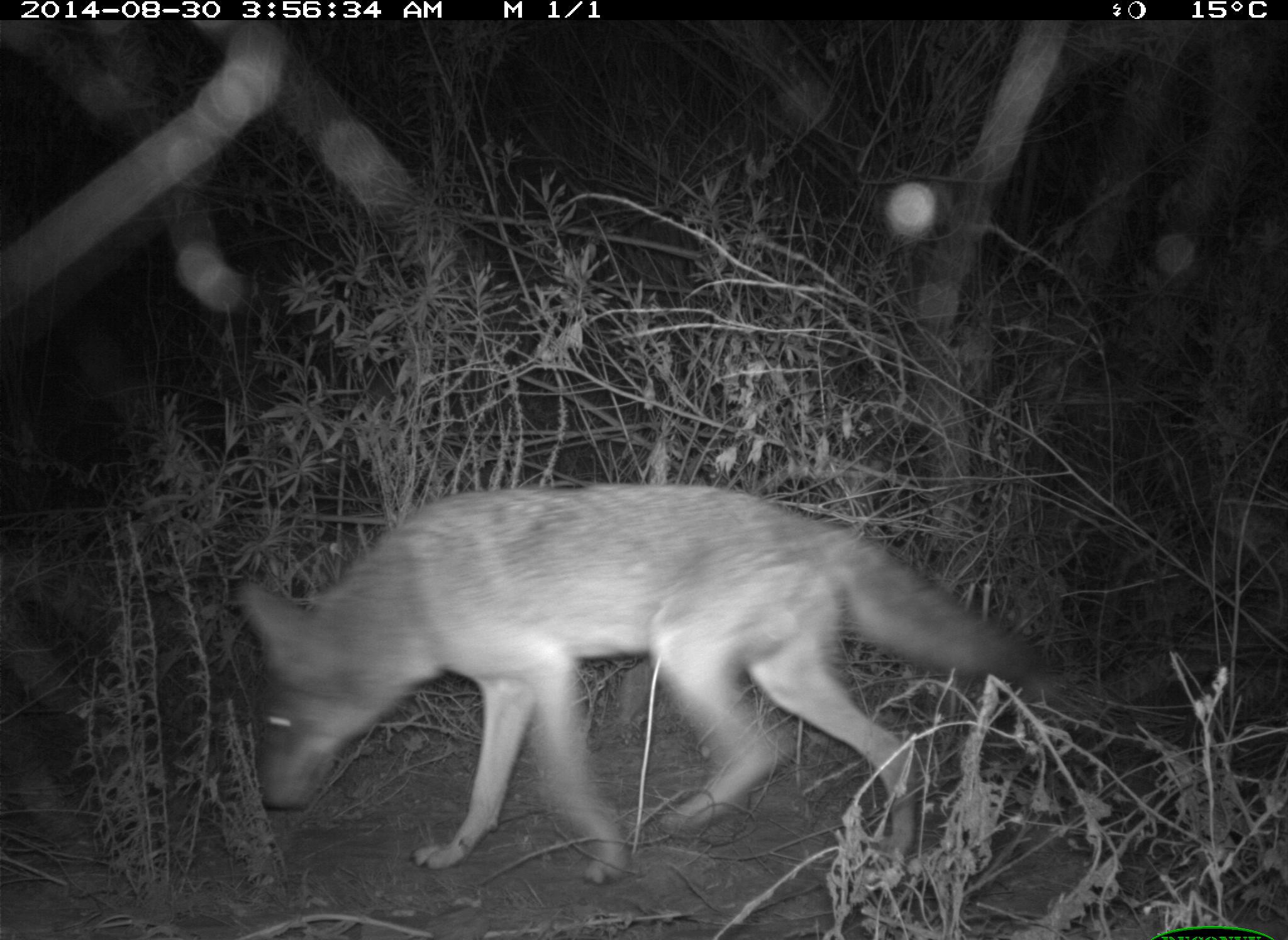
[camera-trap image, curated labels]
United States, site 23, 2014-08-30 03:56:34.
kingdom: Animalia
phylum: Chordata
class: Mammalia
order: Carnivora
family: Canidae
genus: Canis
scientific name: Canis latrans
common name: coyote